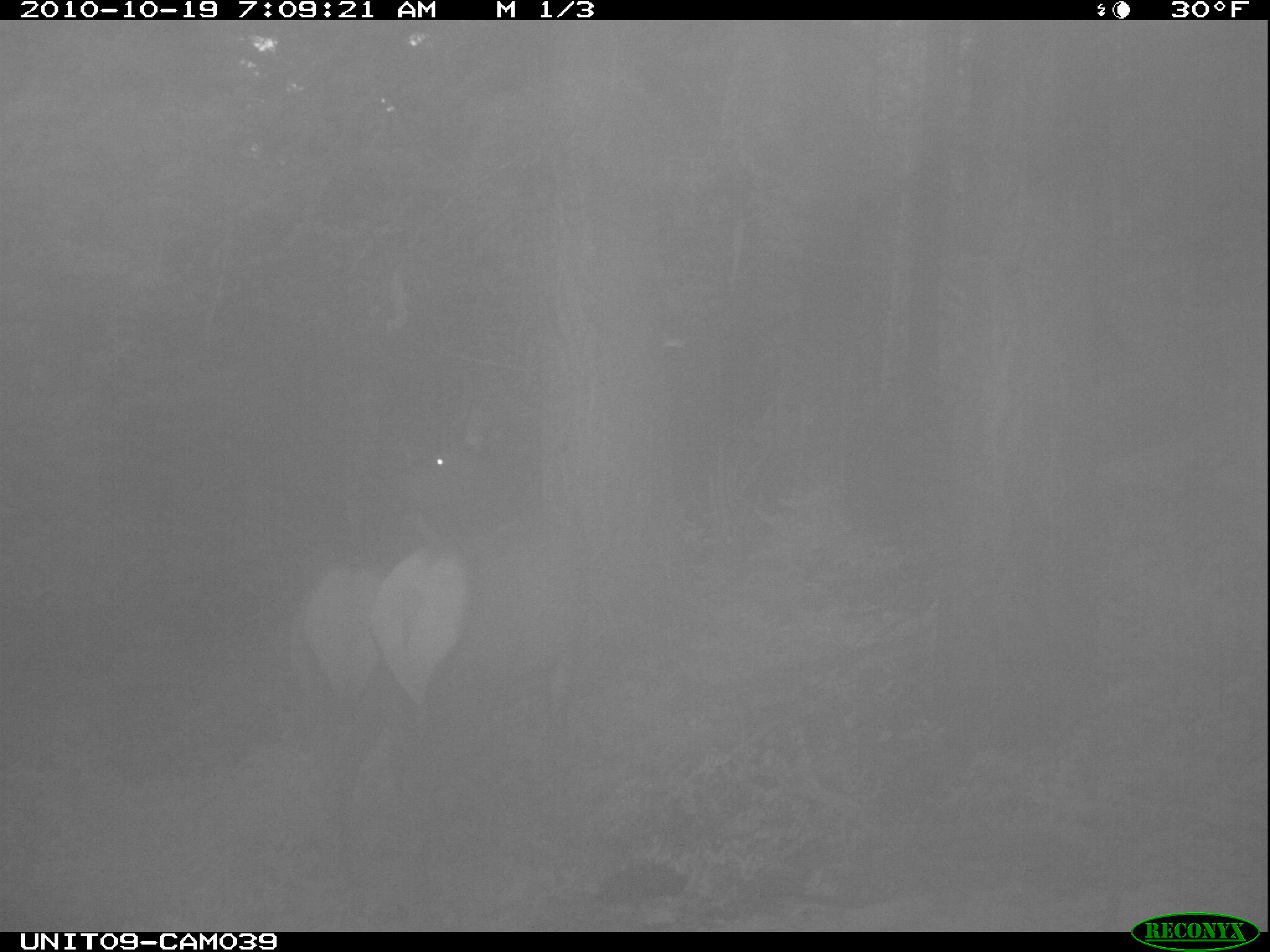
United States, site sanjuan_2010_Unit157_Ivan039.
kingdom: Animalia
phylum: Chordata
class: Mammalia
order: Artiodactyla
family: Cervidae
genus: Cervus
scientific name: Cervus elaphus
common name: red deer